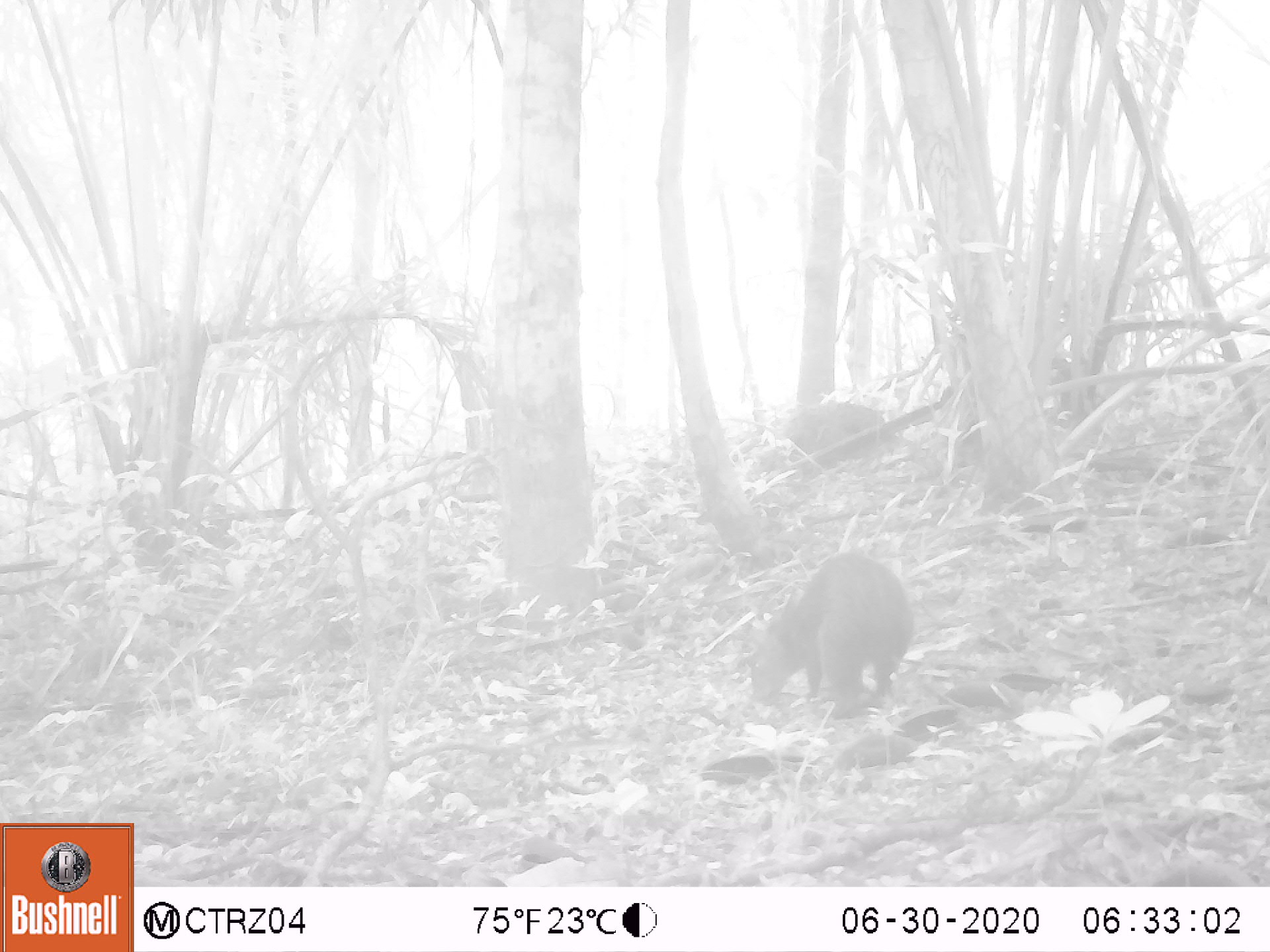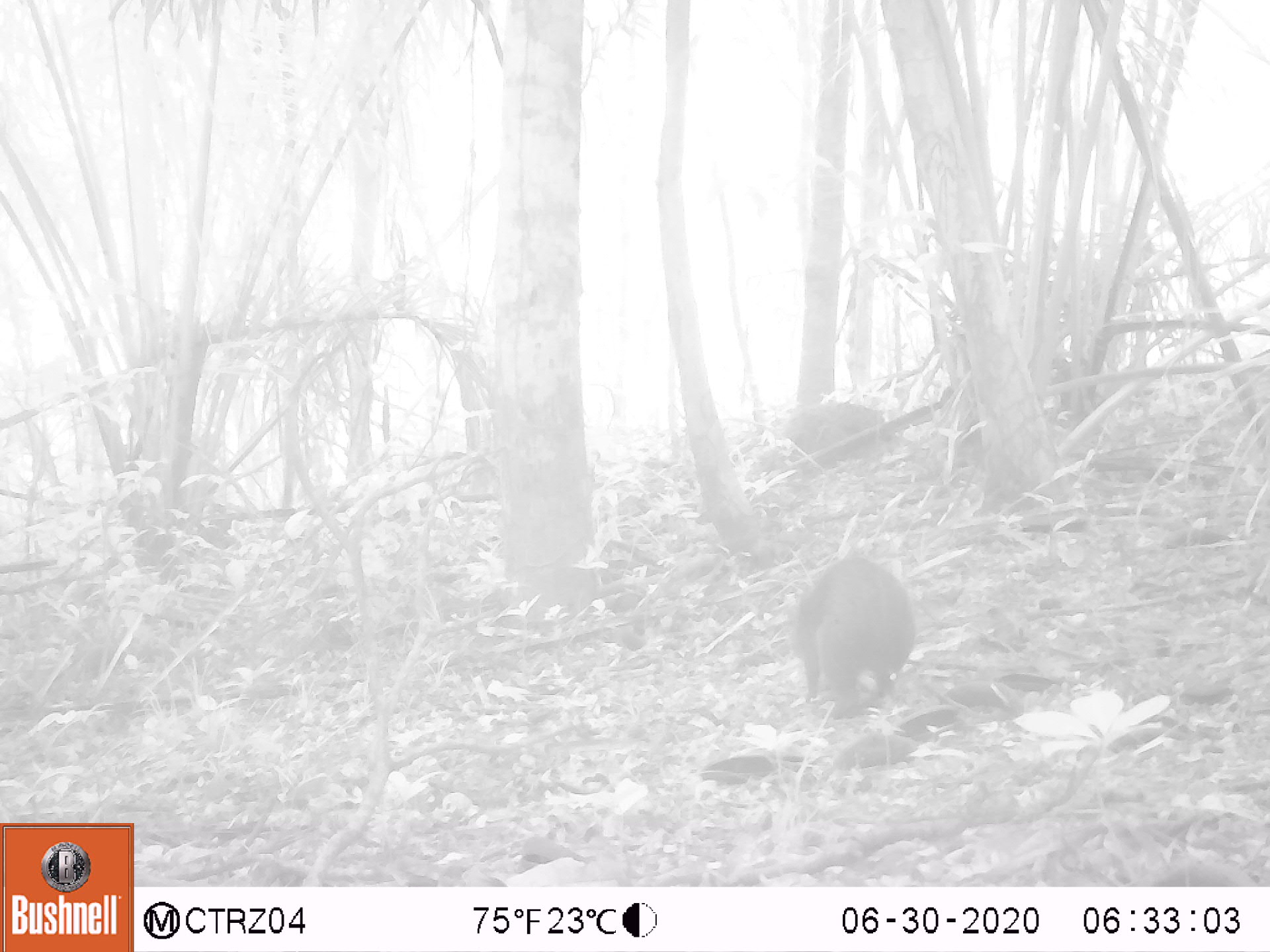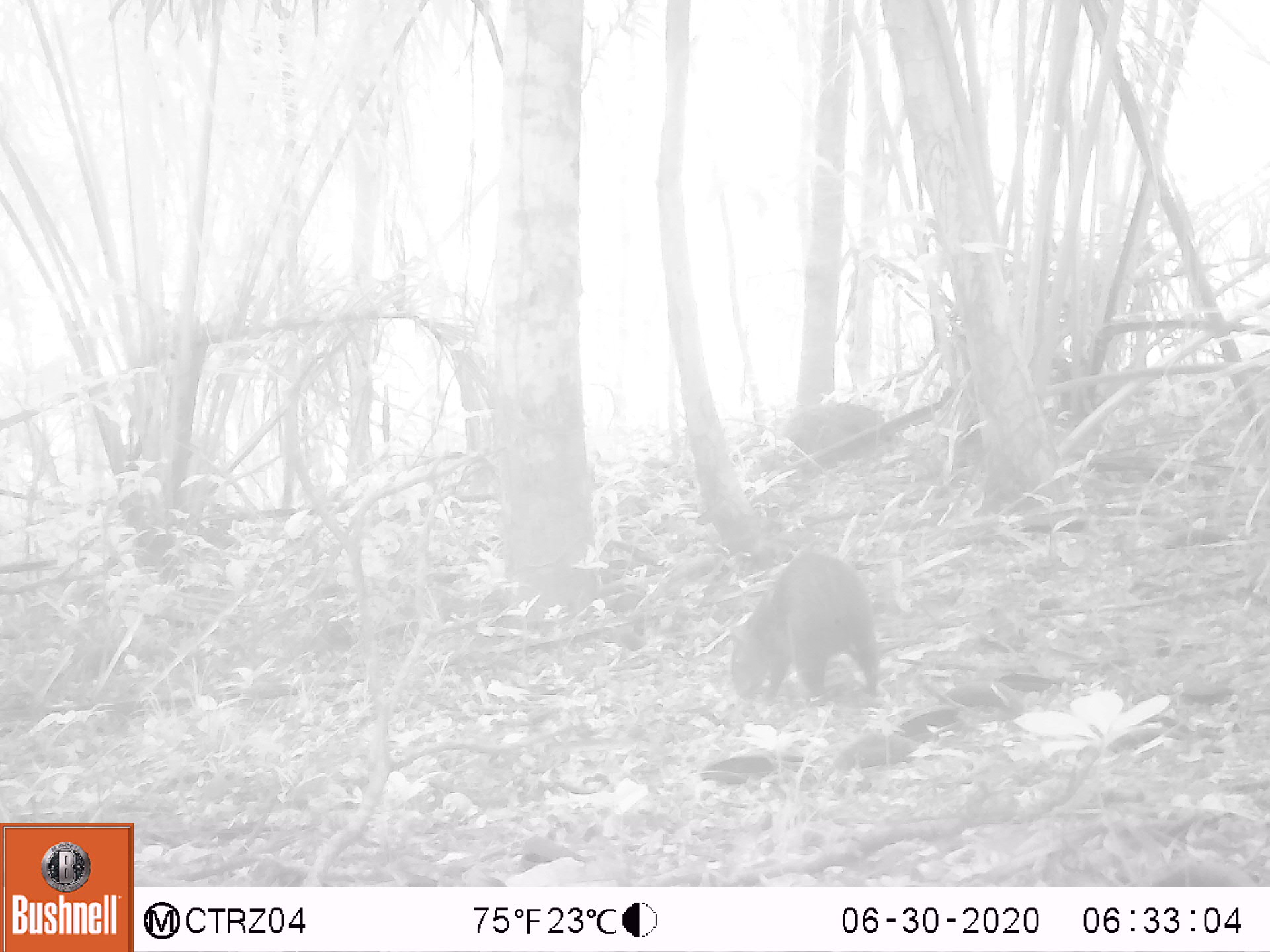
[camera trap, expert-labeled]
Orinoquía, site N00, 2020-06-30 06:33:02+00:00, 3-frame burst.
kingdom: Animalia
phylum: Chordata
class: Mammalia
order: Rodentia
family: Dasyproctidae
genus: Dasyprocta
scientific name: Dasyprocta fuliginosa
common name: black agouti